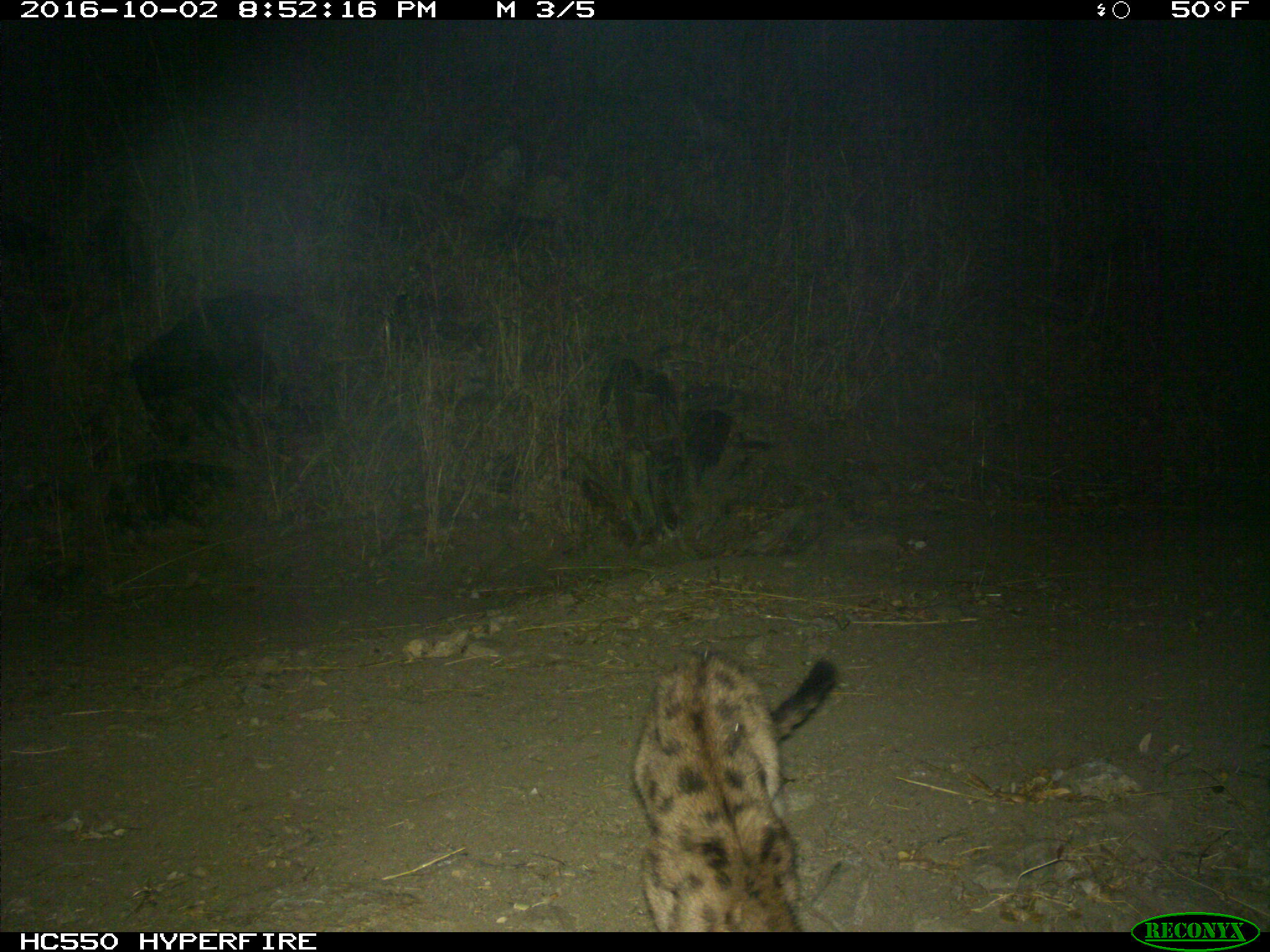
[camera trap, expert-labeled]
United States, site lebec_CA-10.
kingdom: Animalia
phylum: Chordata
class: Mammalia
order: Carnivora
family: Felidae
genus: Puma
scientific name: Puma concolor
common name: mountain lion